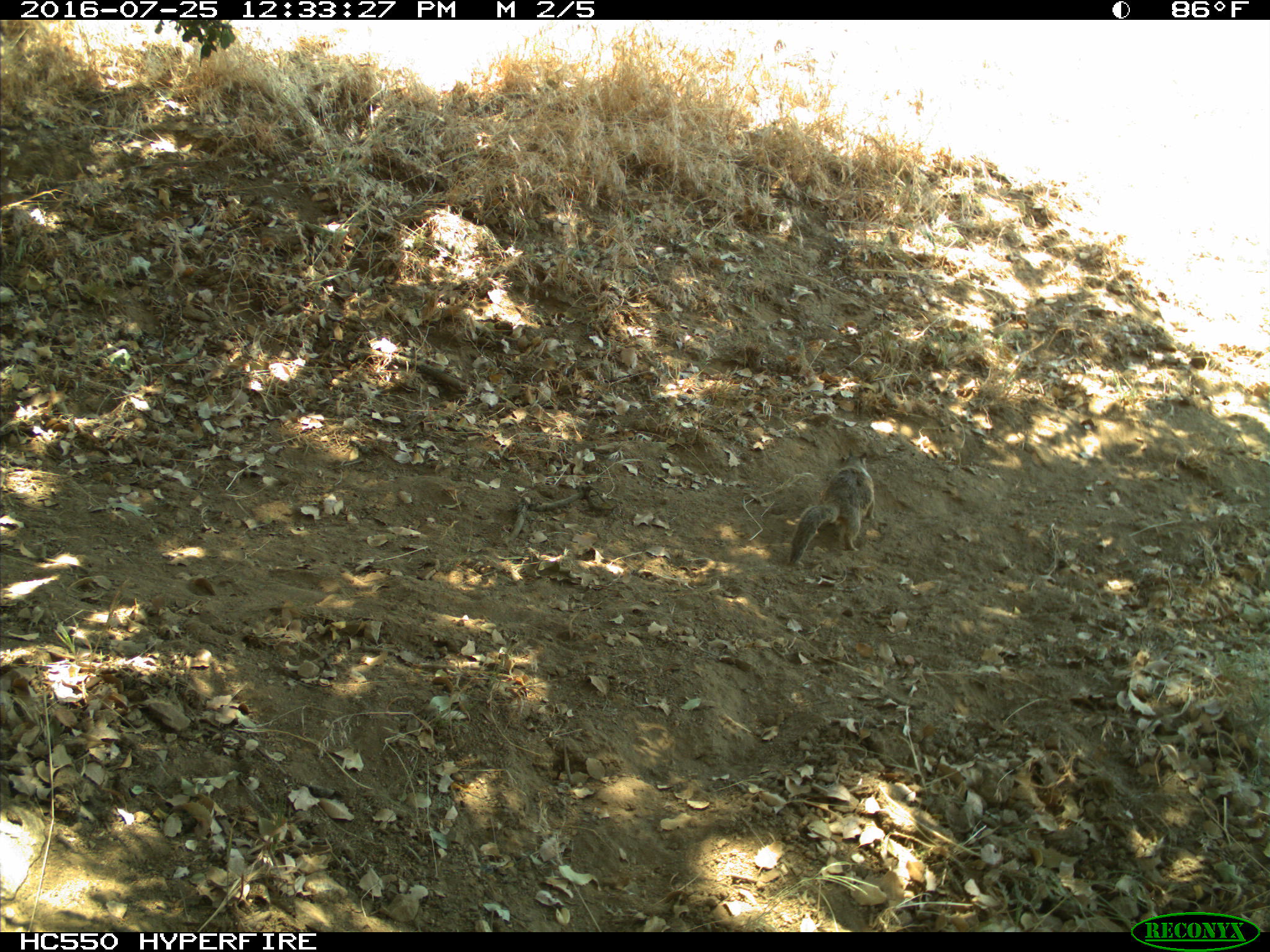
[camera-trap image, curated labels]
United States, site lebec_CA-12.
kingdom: Animalia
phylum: Chordata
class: Mammalia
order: Rodentia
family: Sciuridae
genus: Otospermophilus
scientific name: Otospermophilus beecheyi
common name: california ground squirrel